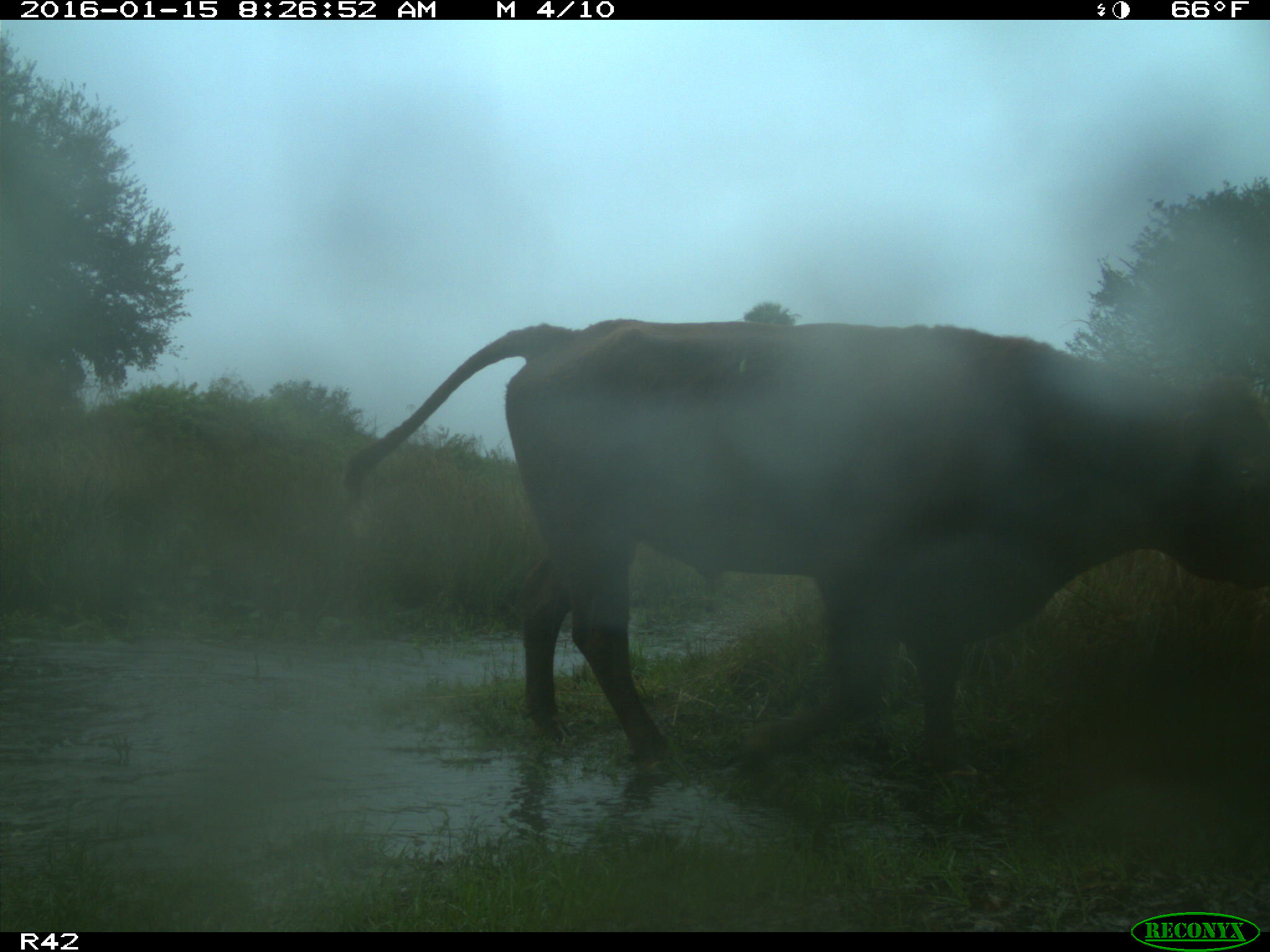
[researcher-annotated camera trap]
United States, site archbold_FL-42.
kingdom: Animalia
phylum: Chordata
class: Mammalia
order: Artiodactyla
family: Bovidae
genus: Bos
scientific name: Bos taurus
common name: domestic cow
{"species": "Bos taurus (domestic cow)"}